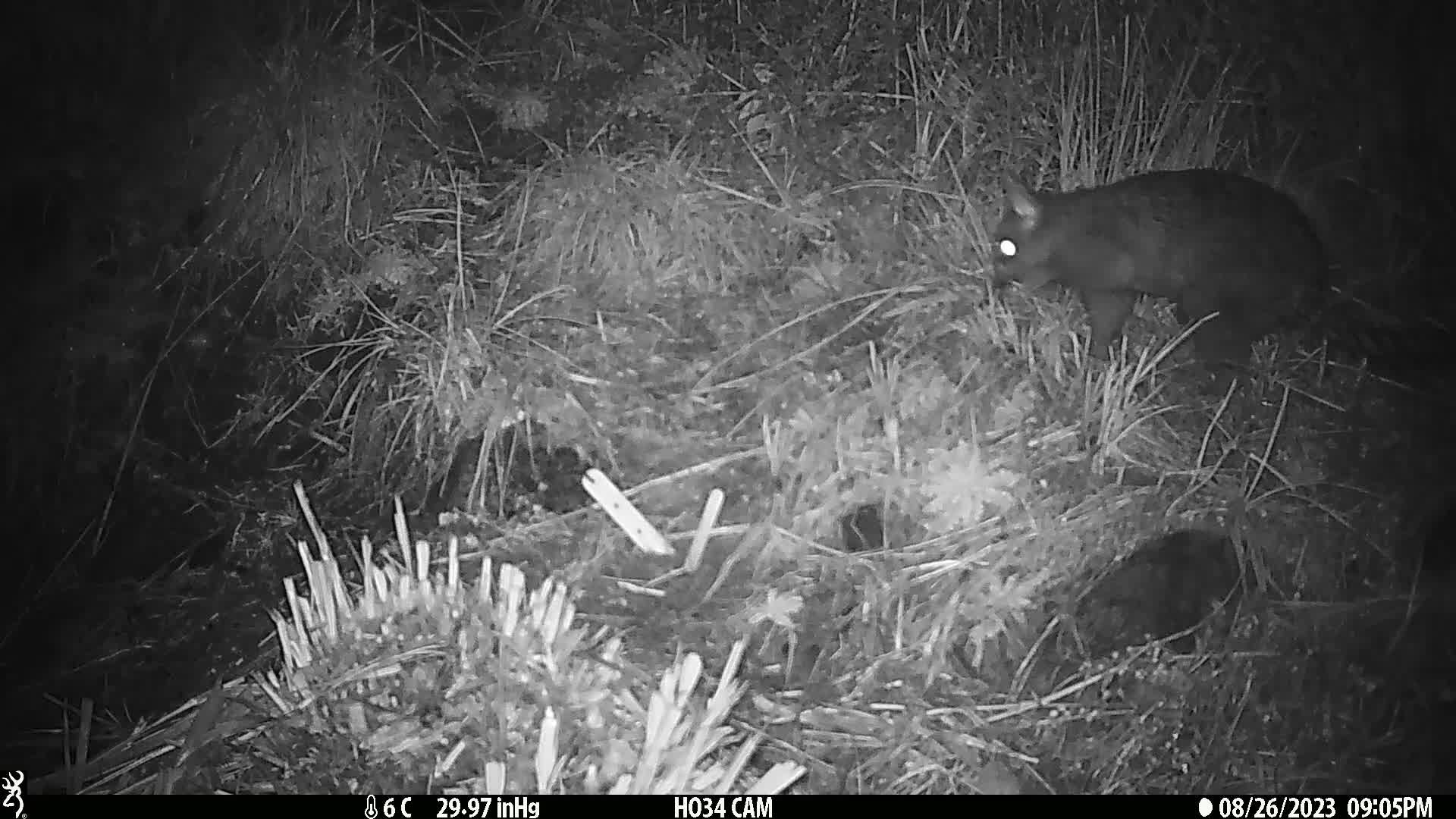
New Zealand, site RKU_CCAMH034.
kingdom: Animalia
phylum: Chordata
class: Mammalia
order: Diprotodontia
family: Phalangeridae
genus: Trichosurus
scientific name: Trichosurus vulpecula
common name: common brushtail possum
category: possum